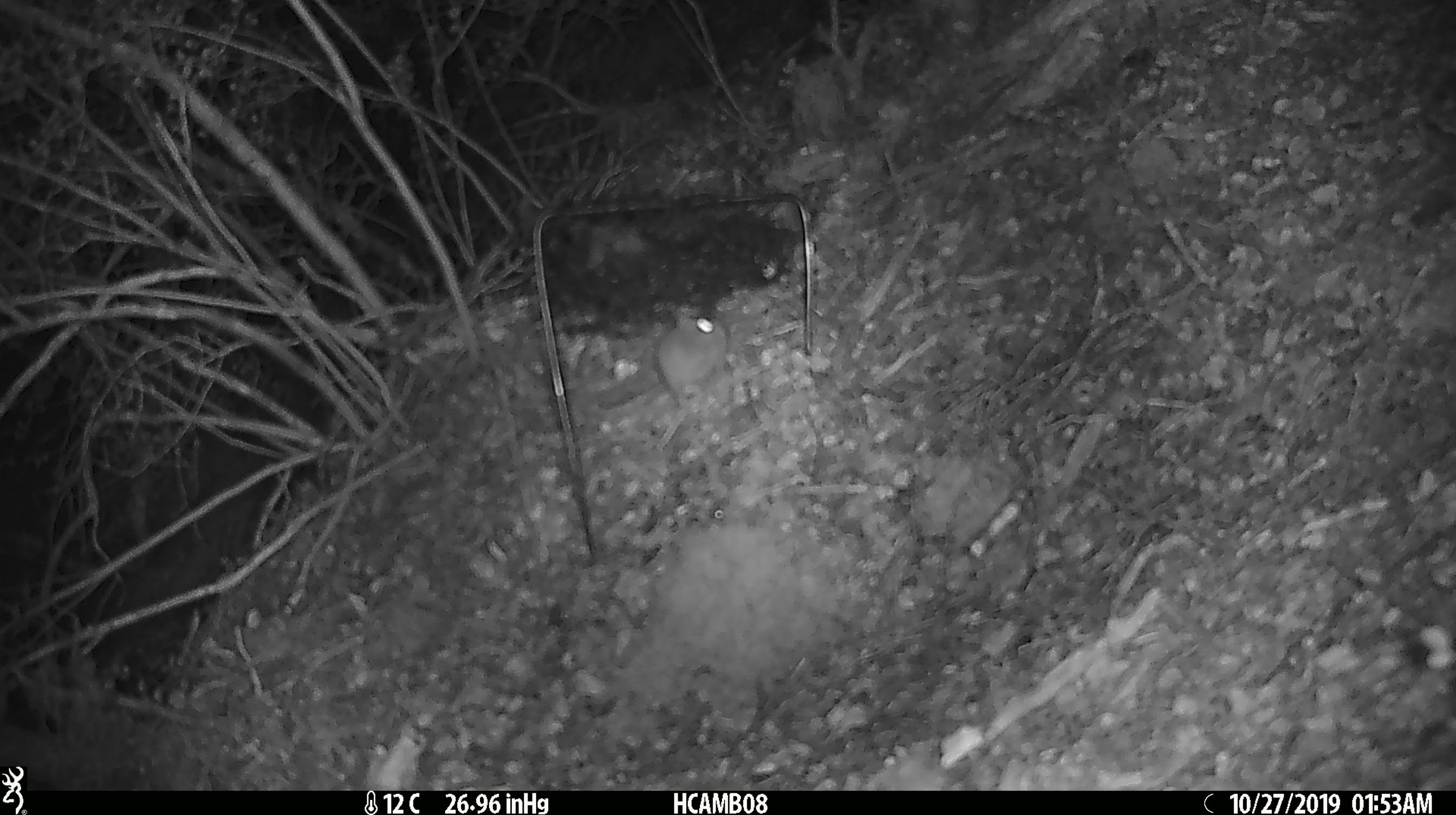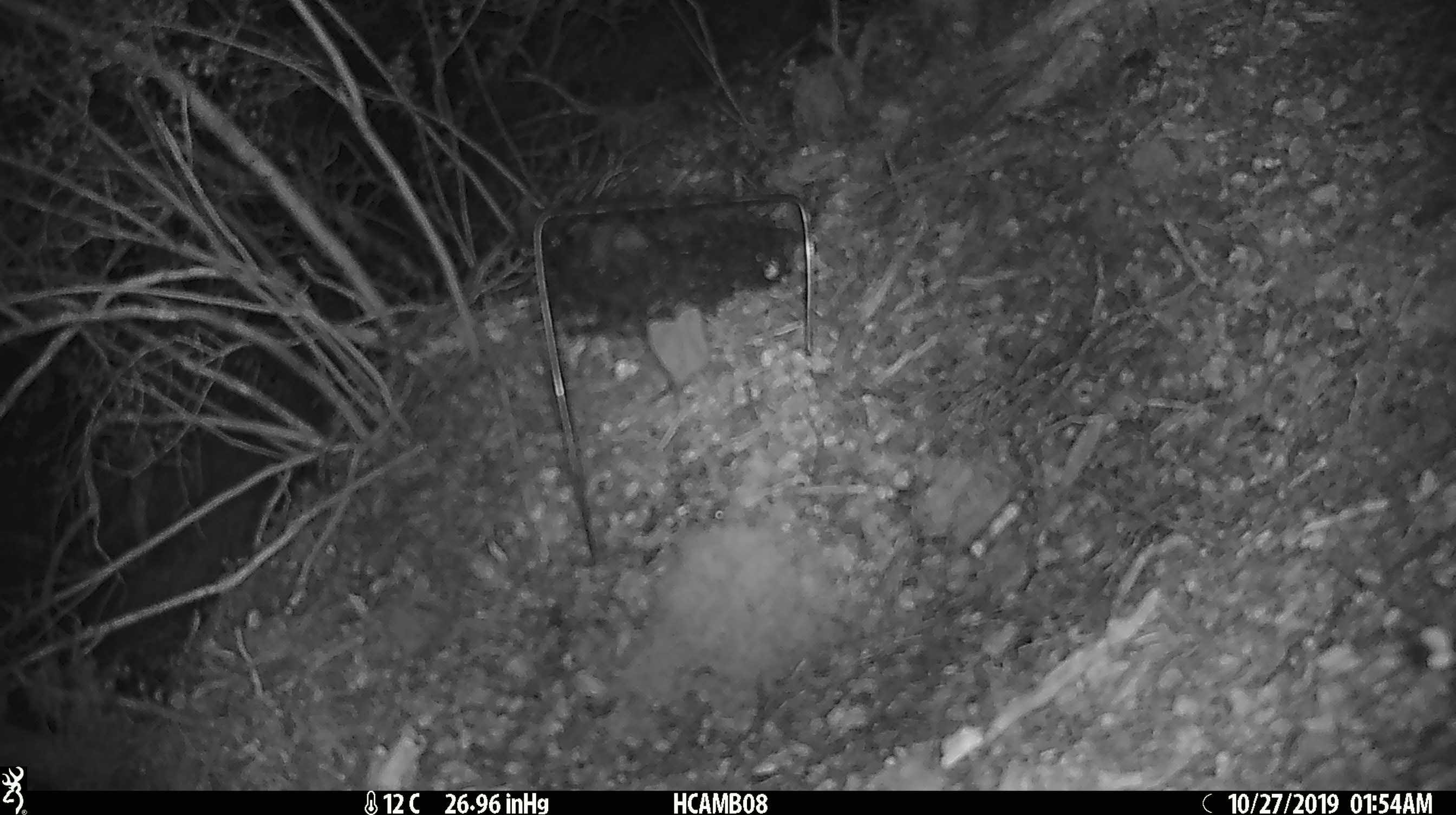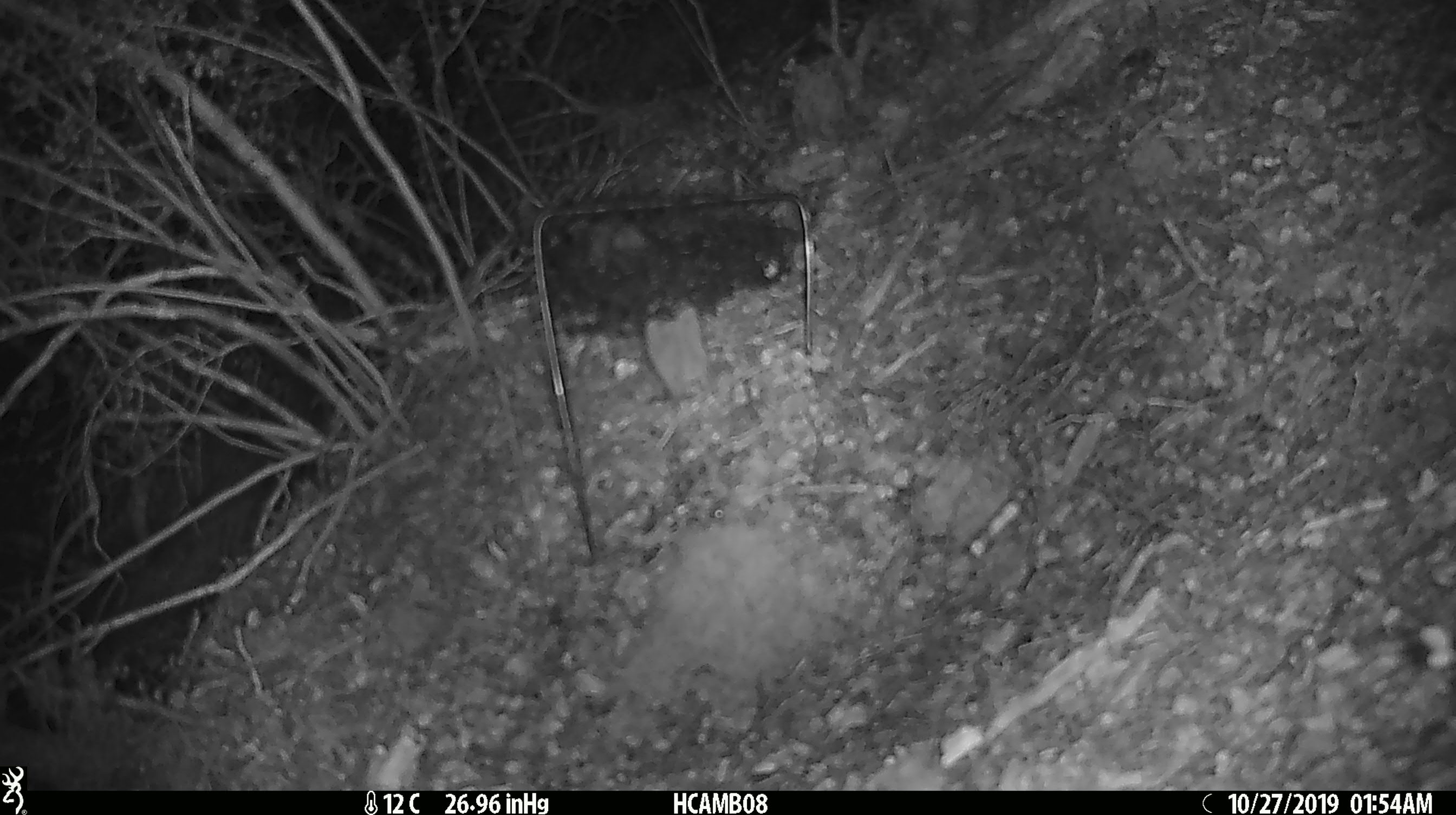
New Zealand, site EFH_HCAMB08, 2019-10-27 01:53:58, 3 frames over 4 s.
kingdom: Animalia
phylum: Chordata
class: Mammalia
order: Rodentia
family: Muridae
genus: Mus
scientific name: Mus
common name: mouse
Mouse (Mus).